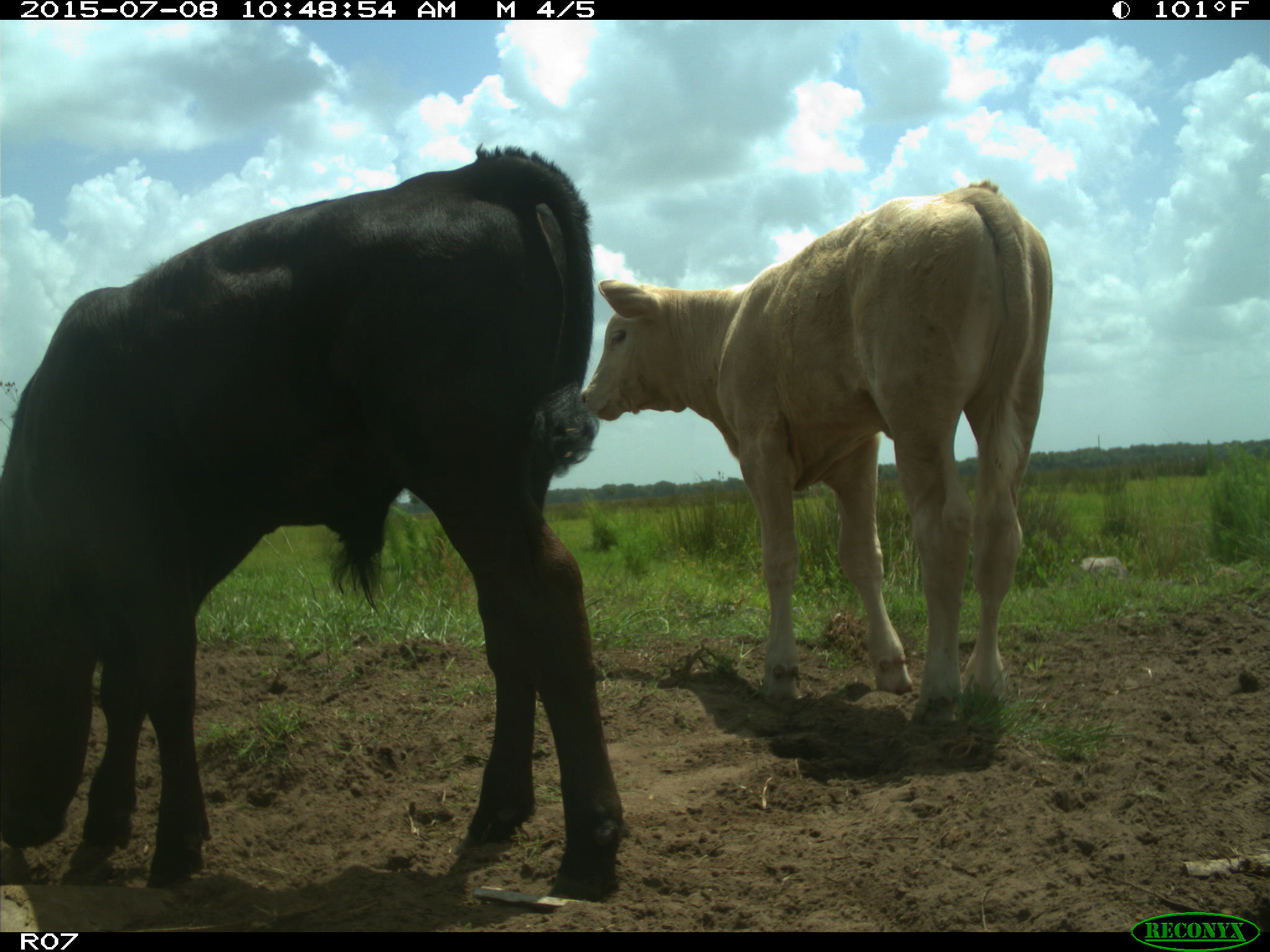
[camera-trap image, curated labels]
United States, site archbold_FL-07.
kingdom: Animalia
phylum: Chordata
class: Mammalia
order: Artiodactyla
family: Bovidae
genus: Bos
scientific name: Bos taurus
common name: domestic cow